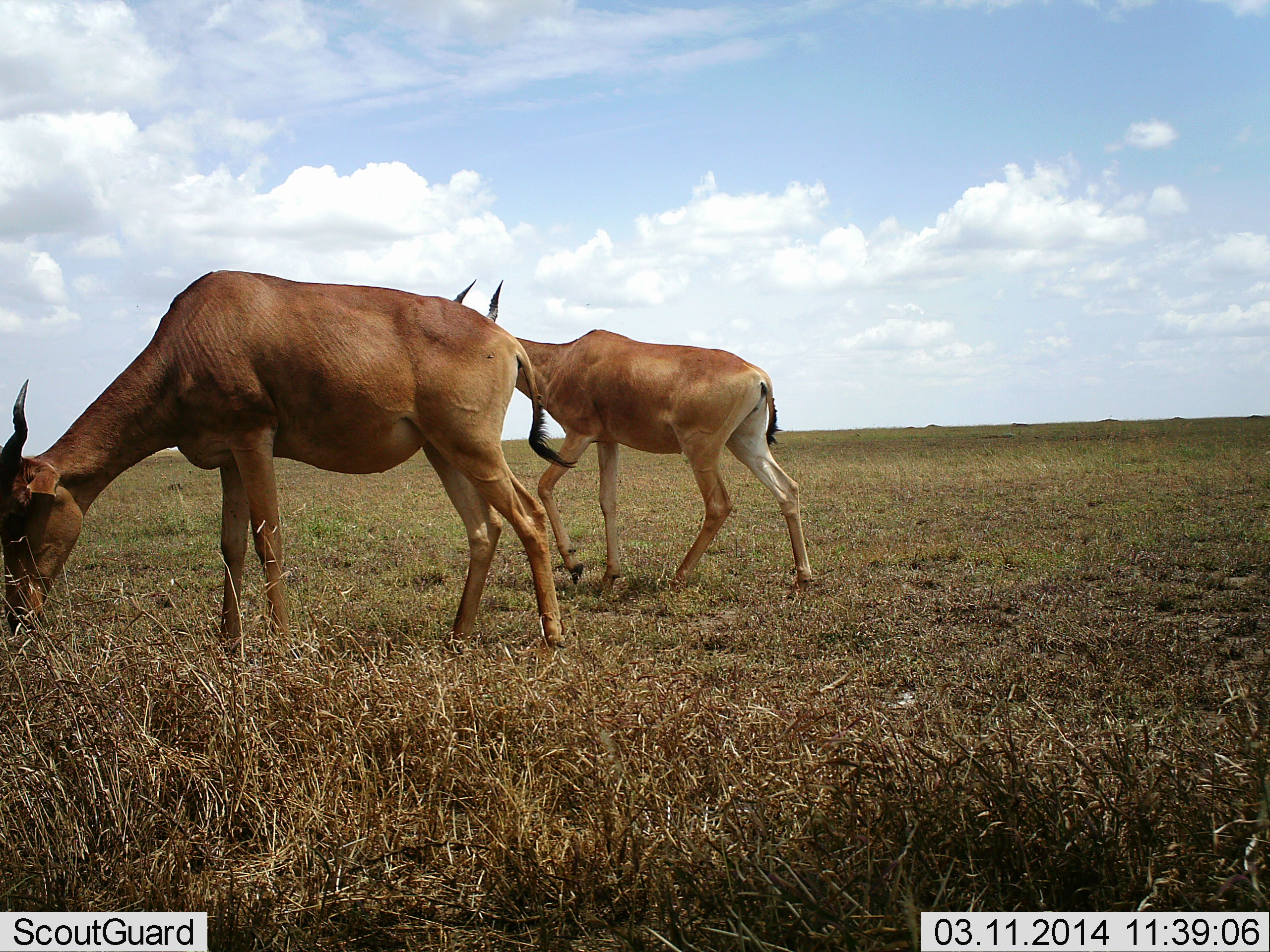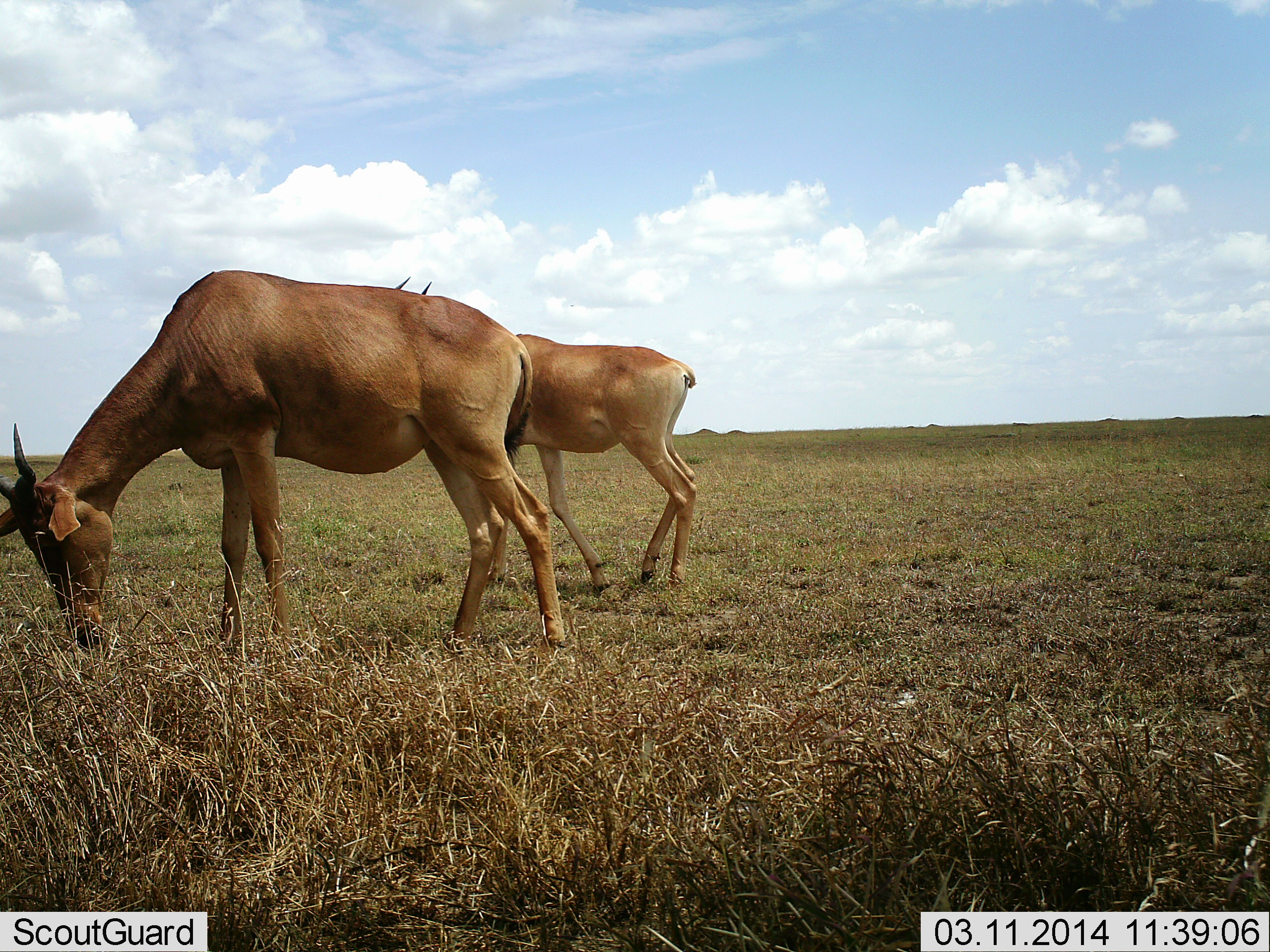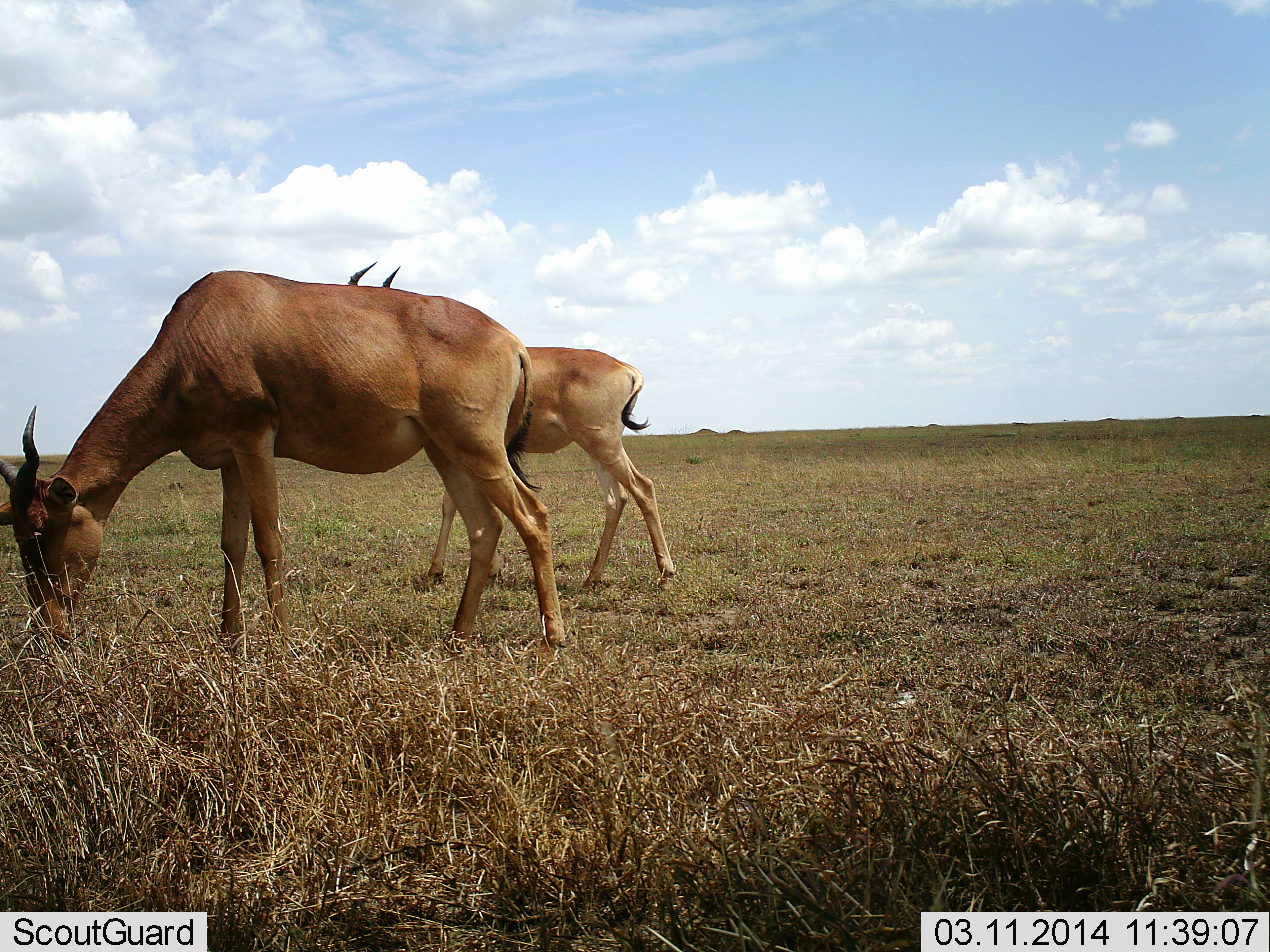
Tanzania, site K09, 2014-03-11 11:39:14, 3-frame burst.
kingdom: Animalia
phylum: Chordata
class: Mammalia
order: Artiodactyla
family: Bovidae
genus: Alcelaphus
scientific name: Alcelaphus buselaphus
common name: hartebeest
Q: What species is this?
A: Hartebeest (Alcelaphus buselaphus).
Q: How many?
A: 2.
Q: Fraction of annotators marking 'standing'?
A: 40%.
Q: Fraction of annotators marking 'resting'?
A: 0%.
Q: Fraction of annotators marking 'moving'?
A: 40%.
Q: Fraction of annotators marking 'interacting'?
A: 0%.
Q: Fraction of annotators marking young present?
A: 0%.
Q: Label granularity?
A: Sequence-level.